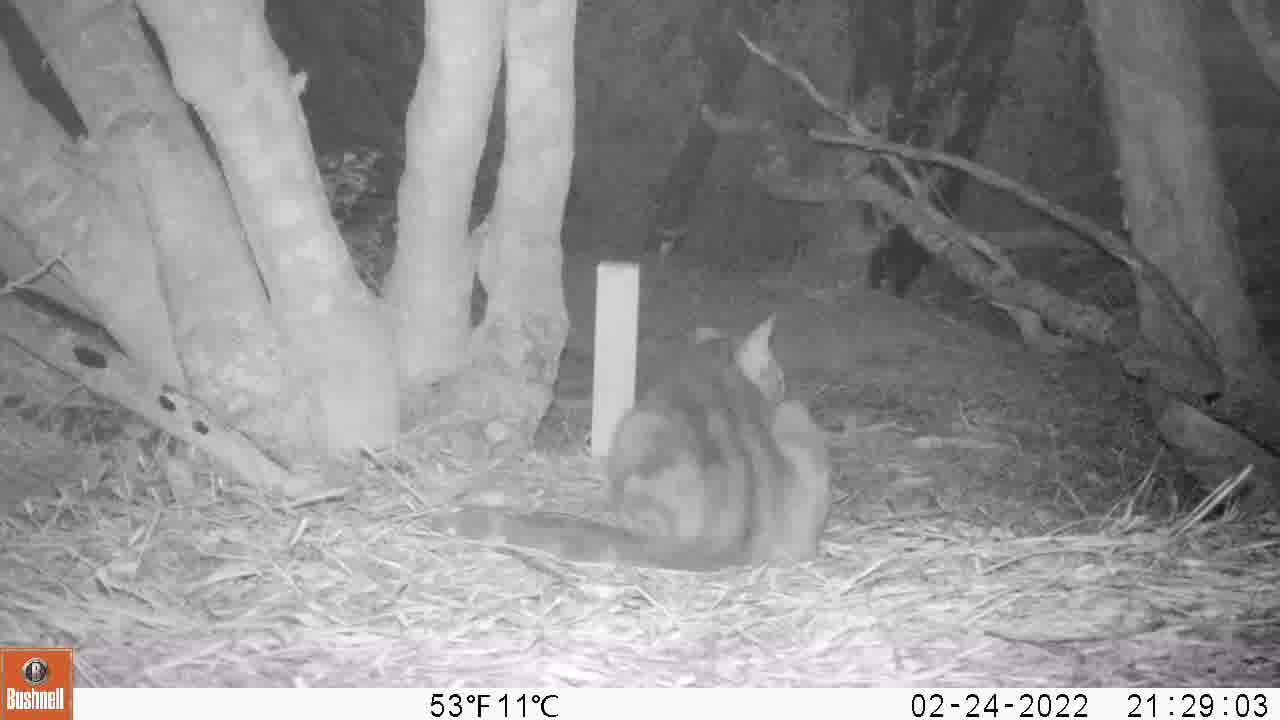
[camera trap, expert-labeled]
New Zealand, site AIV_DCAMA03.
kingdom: Animalia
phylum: Chordata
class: Mammalia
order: Carnivora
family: Felidae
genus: Felis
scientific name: Felis catus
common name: domestic cat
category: cat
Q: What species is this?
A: Cat (domestic cat) (Felis catus).